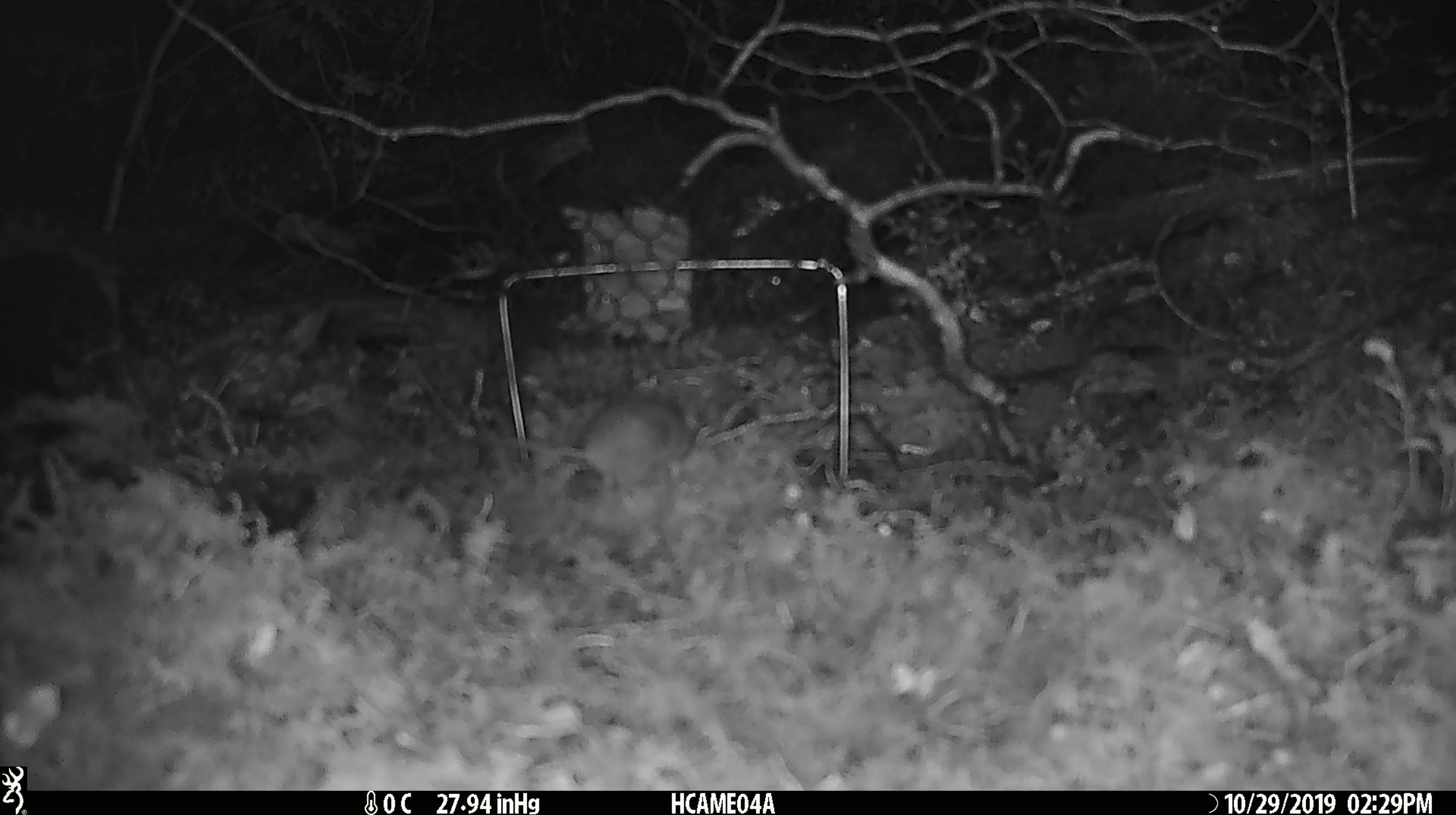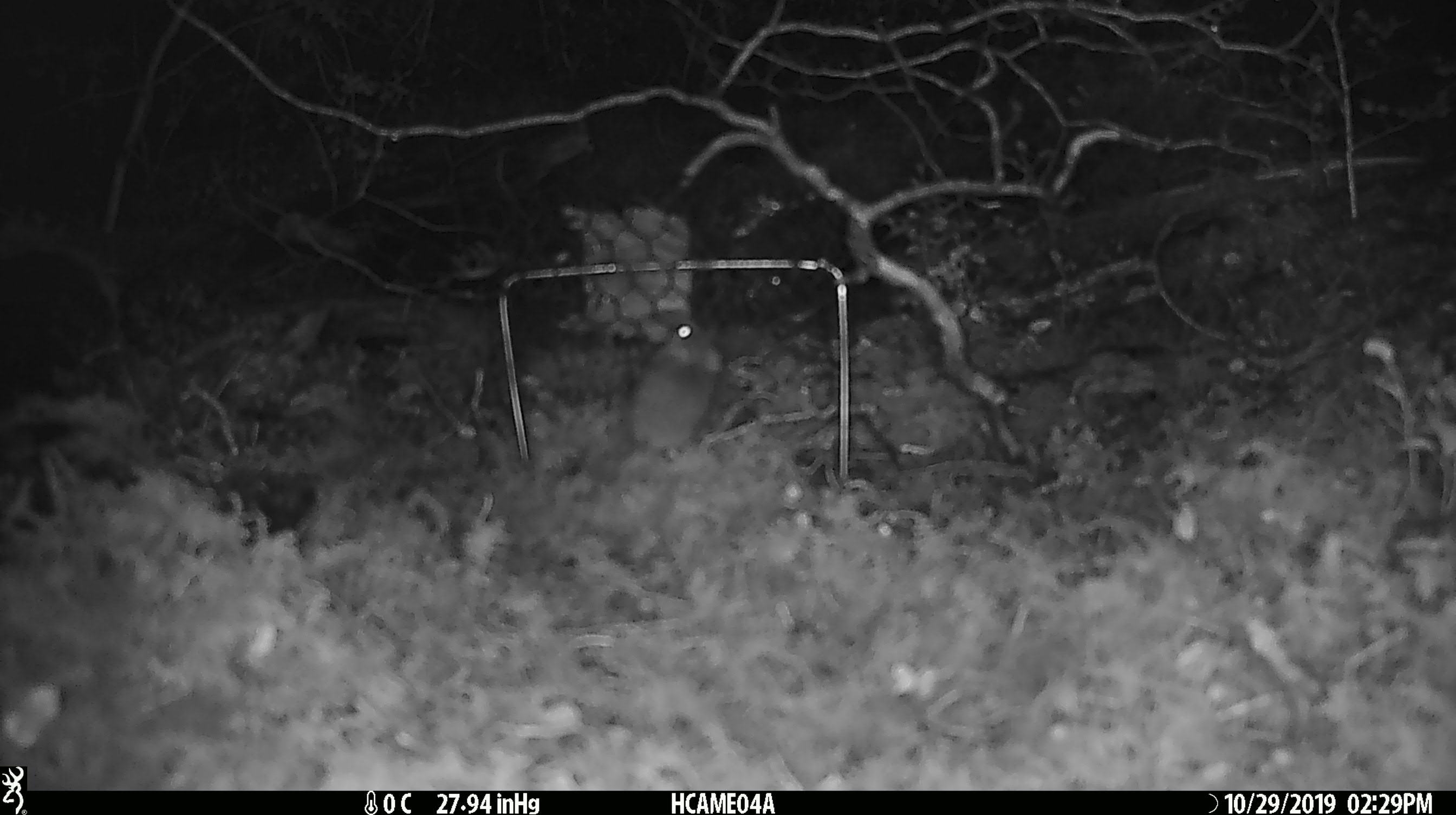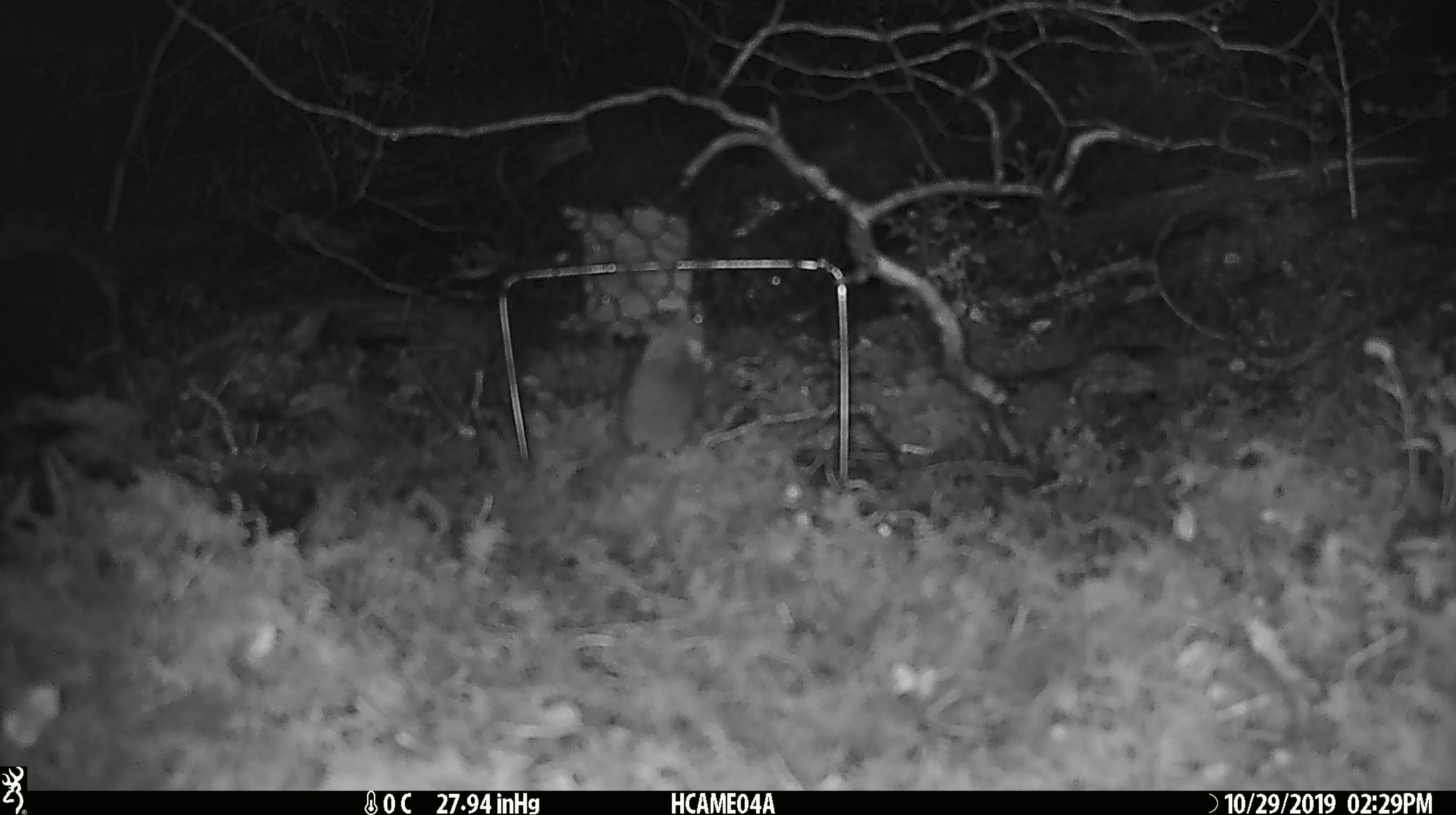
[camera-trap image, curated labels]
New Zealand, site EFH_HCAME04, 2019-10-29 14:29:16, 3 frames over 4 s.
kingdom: Animalia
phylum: Chordata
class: Mammalia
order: Rodentia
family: Muridae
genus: Mus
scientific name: Mus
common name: mouse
Mouse (Mus).